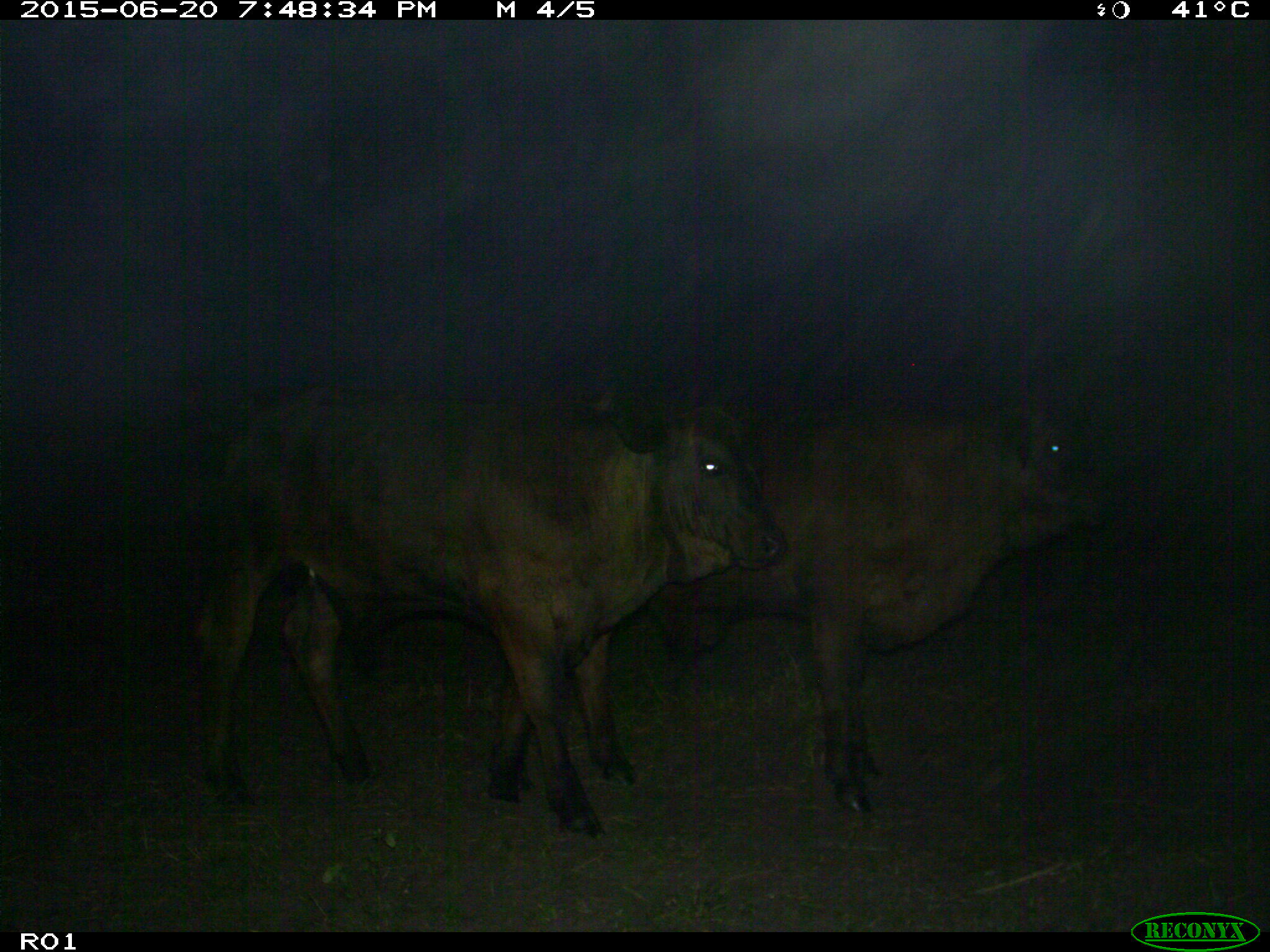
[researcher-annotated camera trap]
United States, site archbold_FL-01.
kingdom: Animalia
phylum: Chordata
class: Mammalia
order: Artiodactyla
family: Bovidae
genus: Bos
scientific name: Bos taurus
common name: domestic cow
Bos taurus (domestic cow).